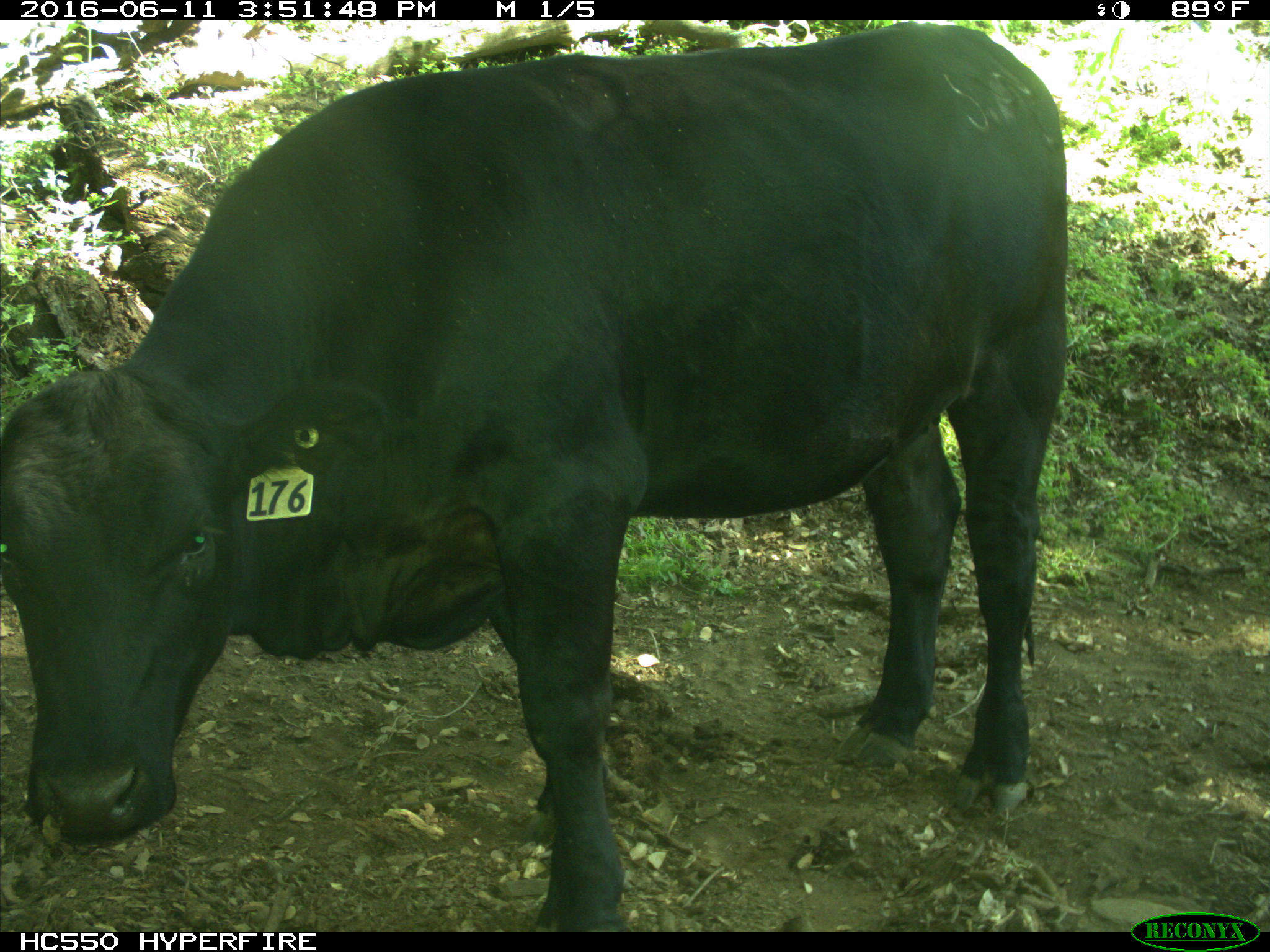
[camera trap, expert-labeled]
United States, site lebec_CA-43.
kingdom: Animalia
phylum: Chordata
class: Mammalia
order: Artiodactyla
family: Bovidae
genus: Bos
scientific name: Bos taurus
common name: domestic cow